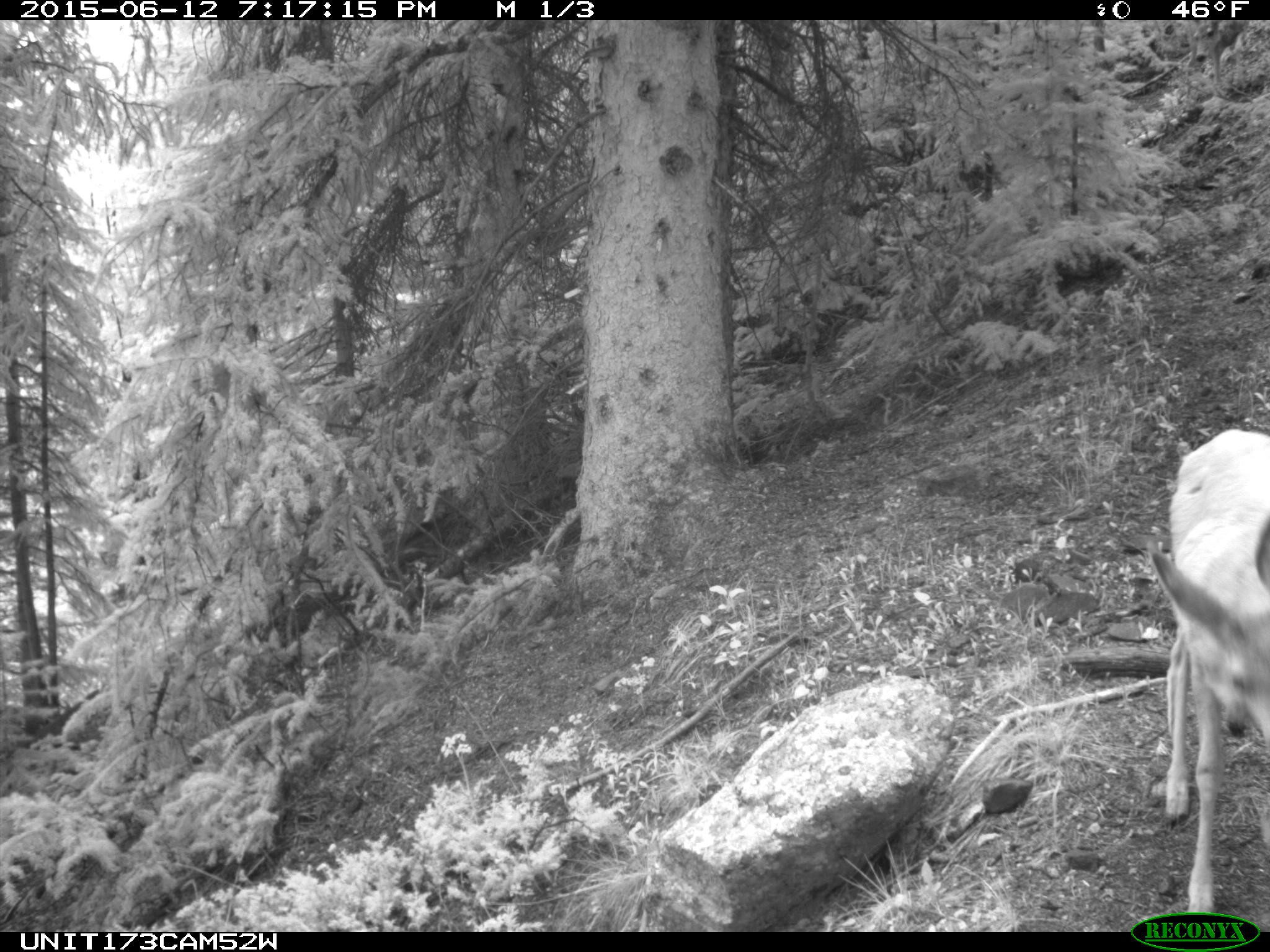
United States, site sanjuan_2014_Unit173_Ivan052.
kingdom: Animalia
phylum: Chordata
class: Mammalia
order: Artiodactyla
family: Cervidae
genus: Odocoileus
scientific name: Odocoileus hemionus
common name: mule deer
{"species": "Odocoileus hemionus (mule deer)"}